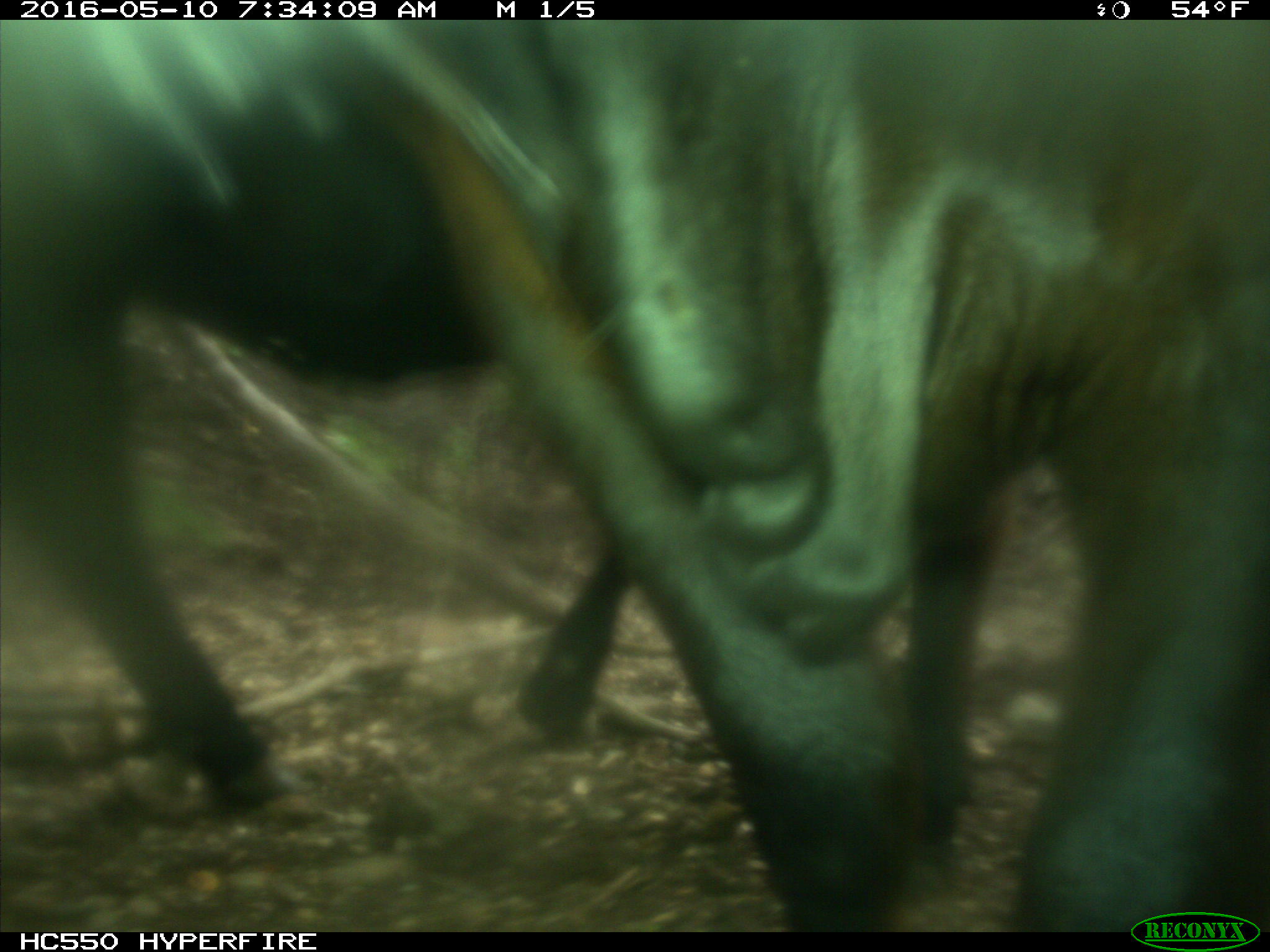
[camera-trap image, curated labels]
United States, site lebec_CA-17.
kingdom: Animalia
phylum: Chordata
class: Mammalia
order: Artiodactyla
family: Bovidae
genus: Bos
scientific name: Bos taurus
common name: domestic cow